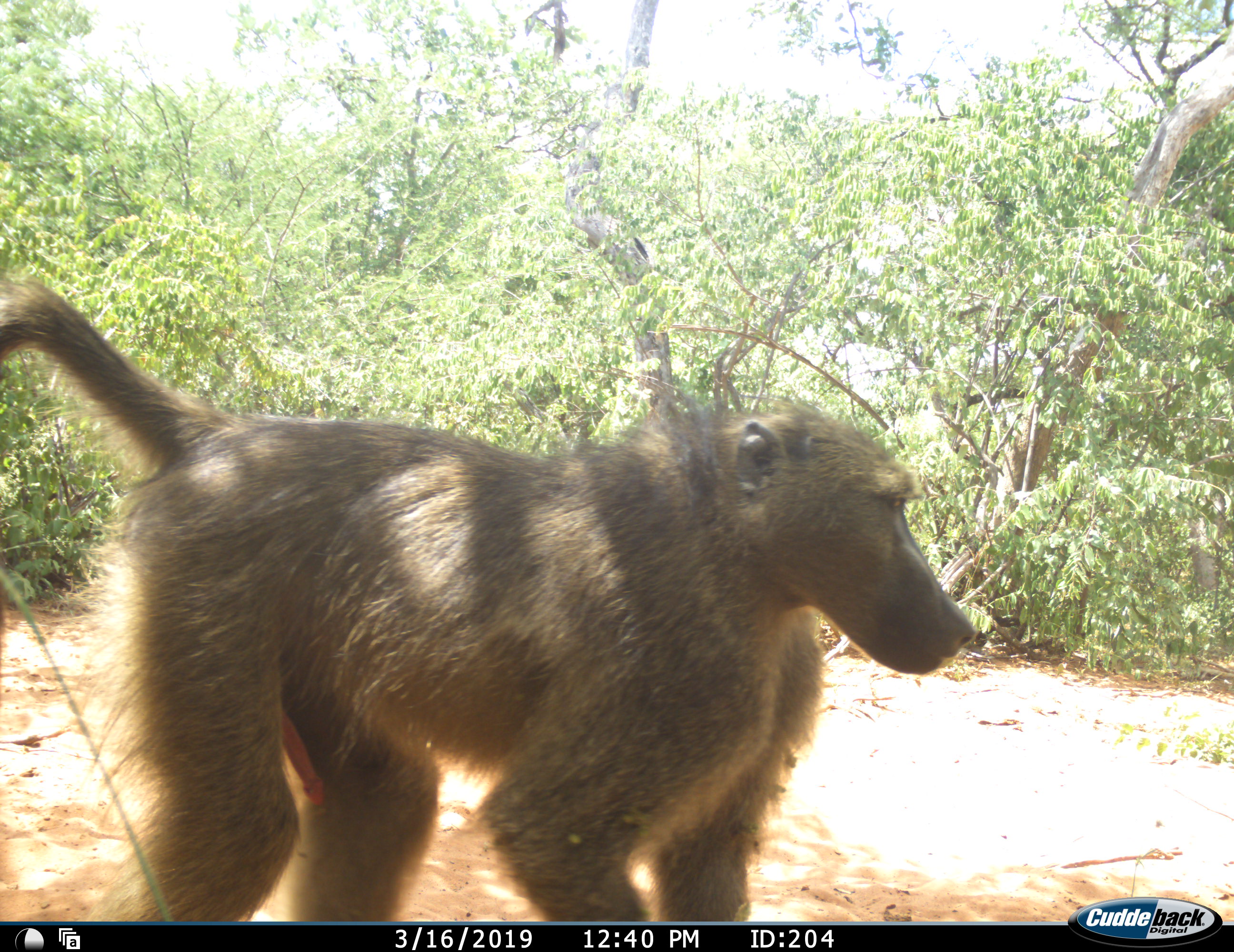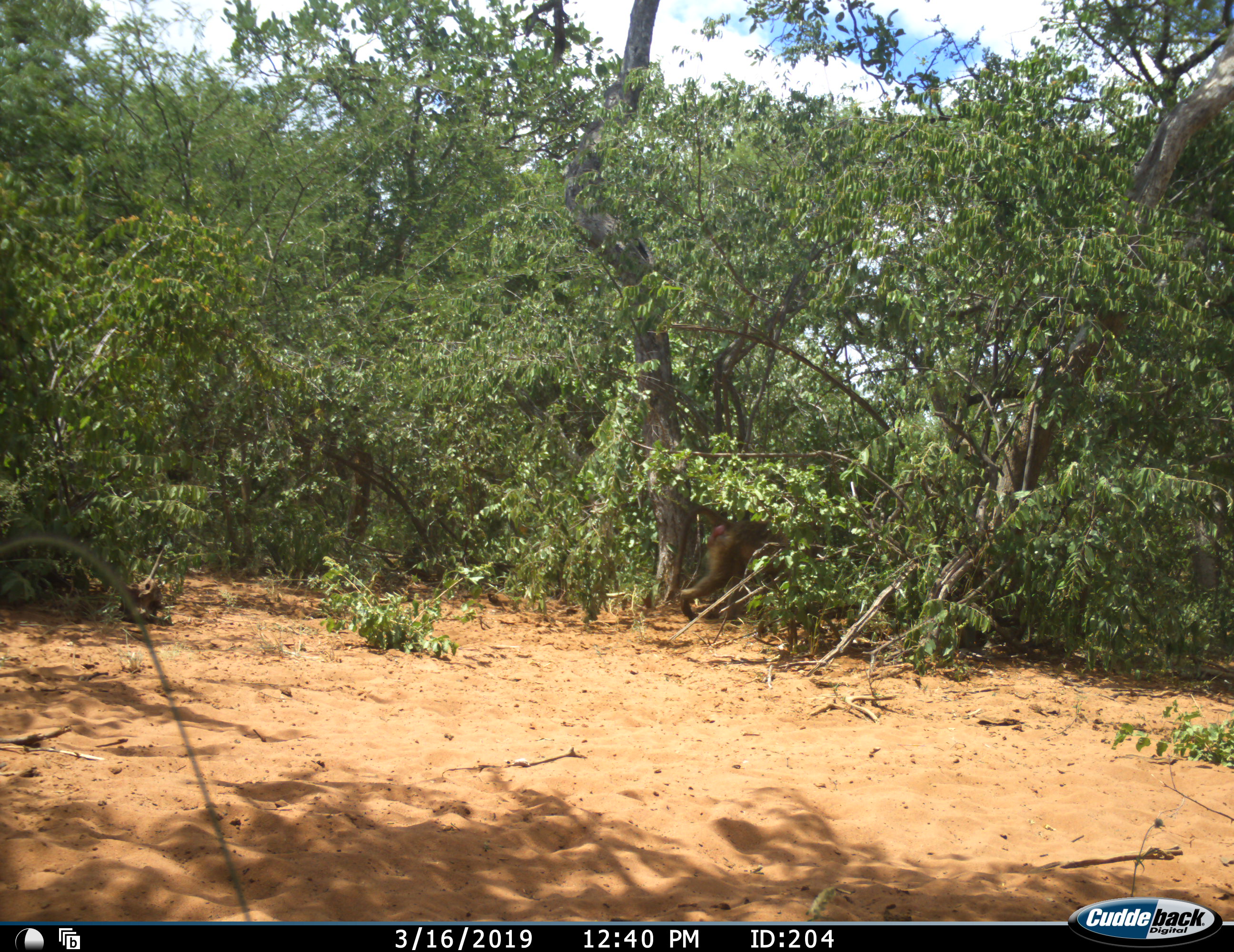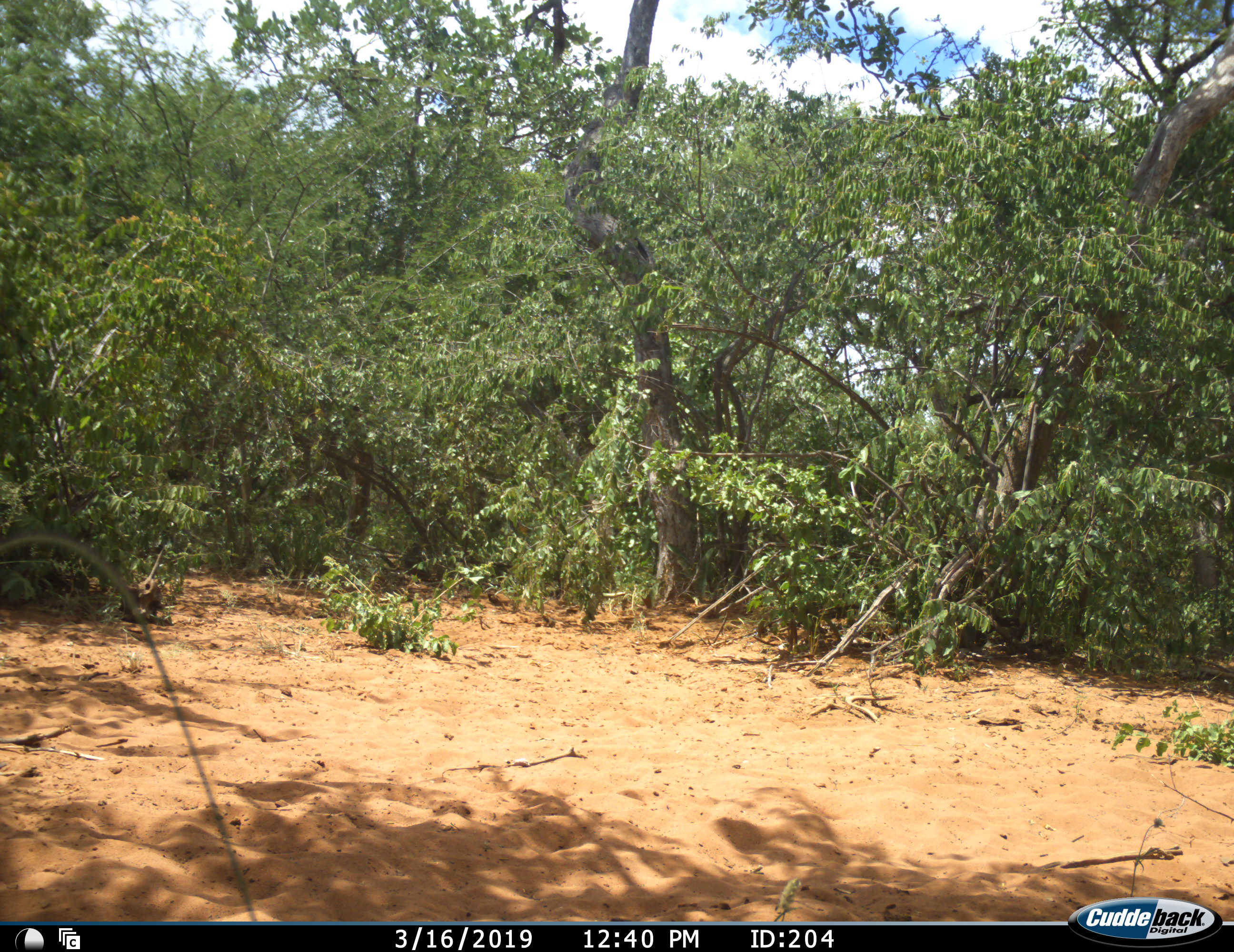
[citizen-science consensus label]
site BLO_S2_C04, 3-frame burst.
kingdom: Animalia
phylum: Chordata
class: Mammalia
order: Primates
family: Cercopithecidae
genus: Papio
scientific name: Papio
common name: baboon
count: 1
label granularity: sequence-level